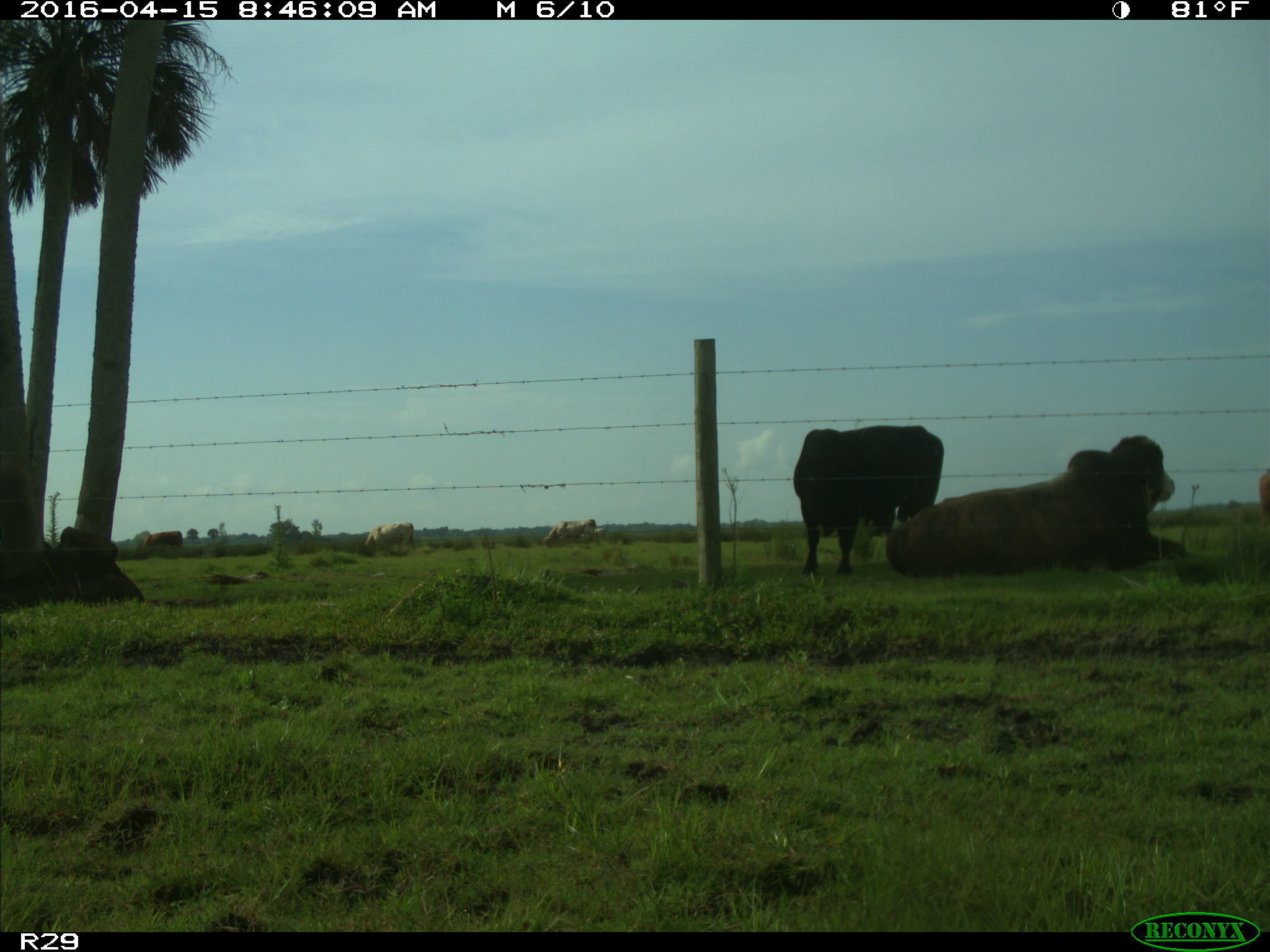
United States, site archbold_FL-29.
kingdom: Animalia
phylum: Chordata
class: Mammalia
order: Artiodactyla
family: Bovidae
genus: Bos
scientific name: Bos taurus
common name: domestic cow